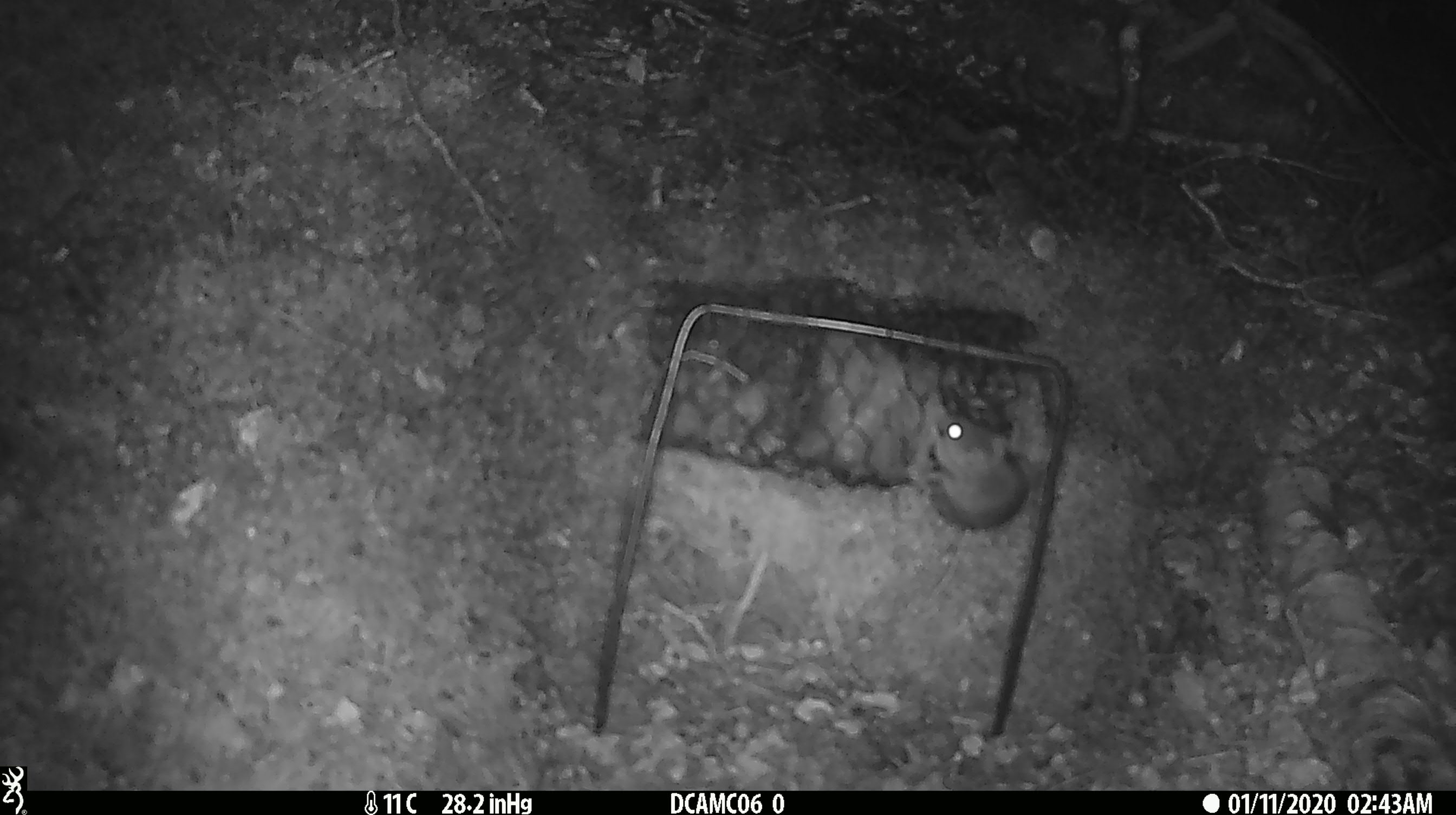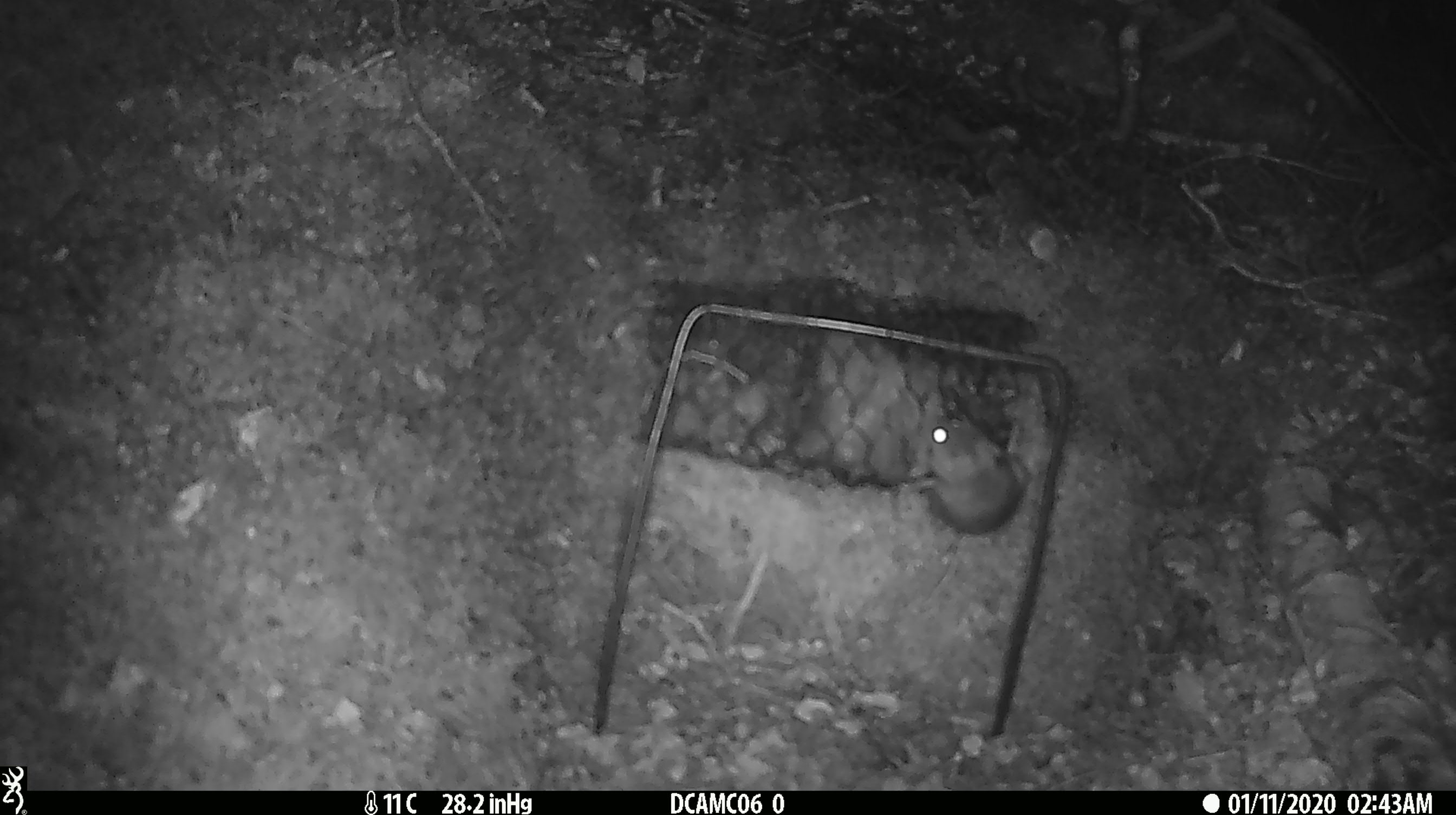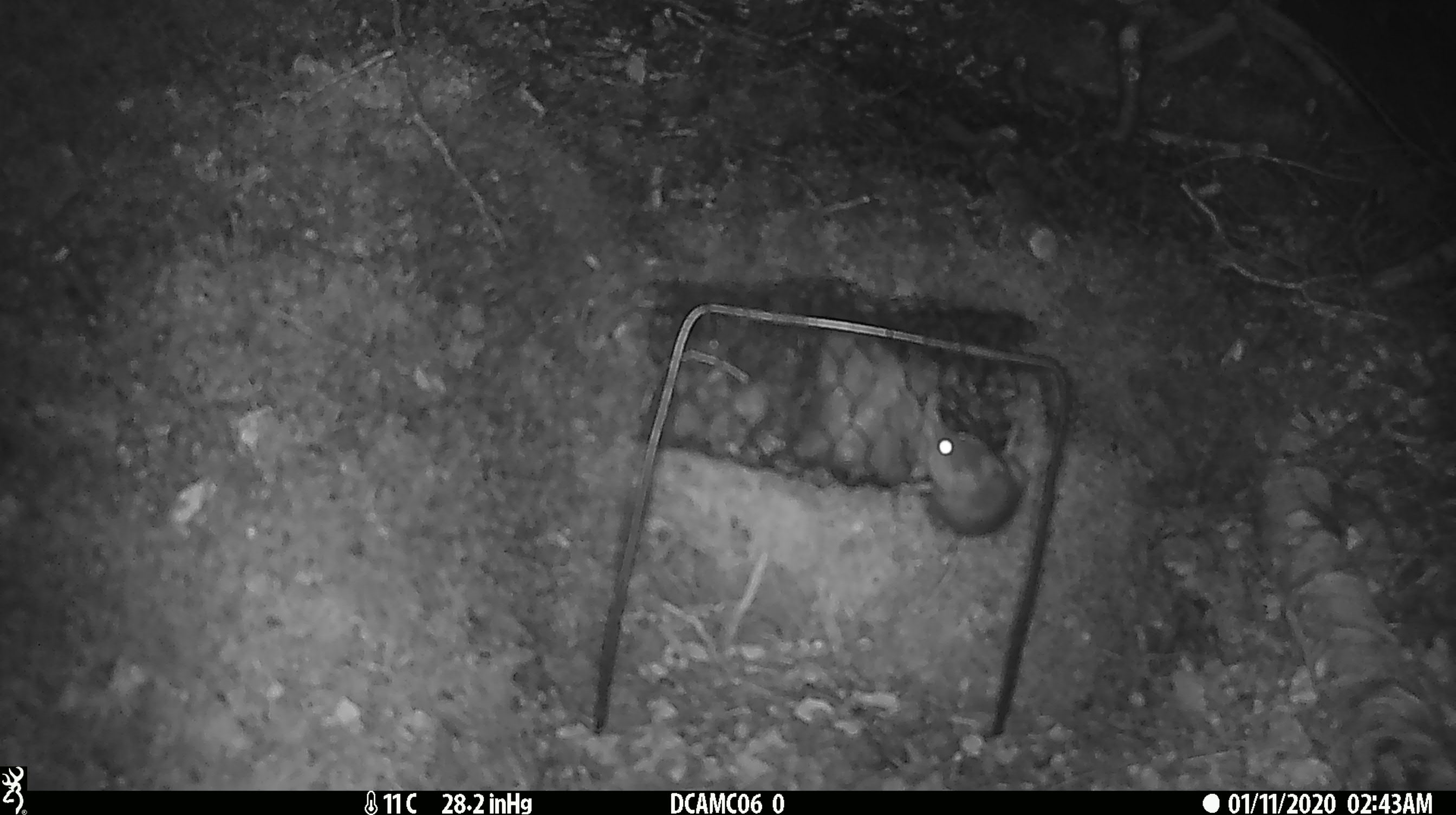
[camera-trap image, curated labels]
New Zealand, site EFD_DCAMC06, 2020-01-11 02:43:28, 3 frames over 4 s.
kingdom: Animalia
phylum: Chordata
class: Mammalia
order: Rodentia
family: Muridae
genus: Mus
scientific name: Mus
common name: mouse